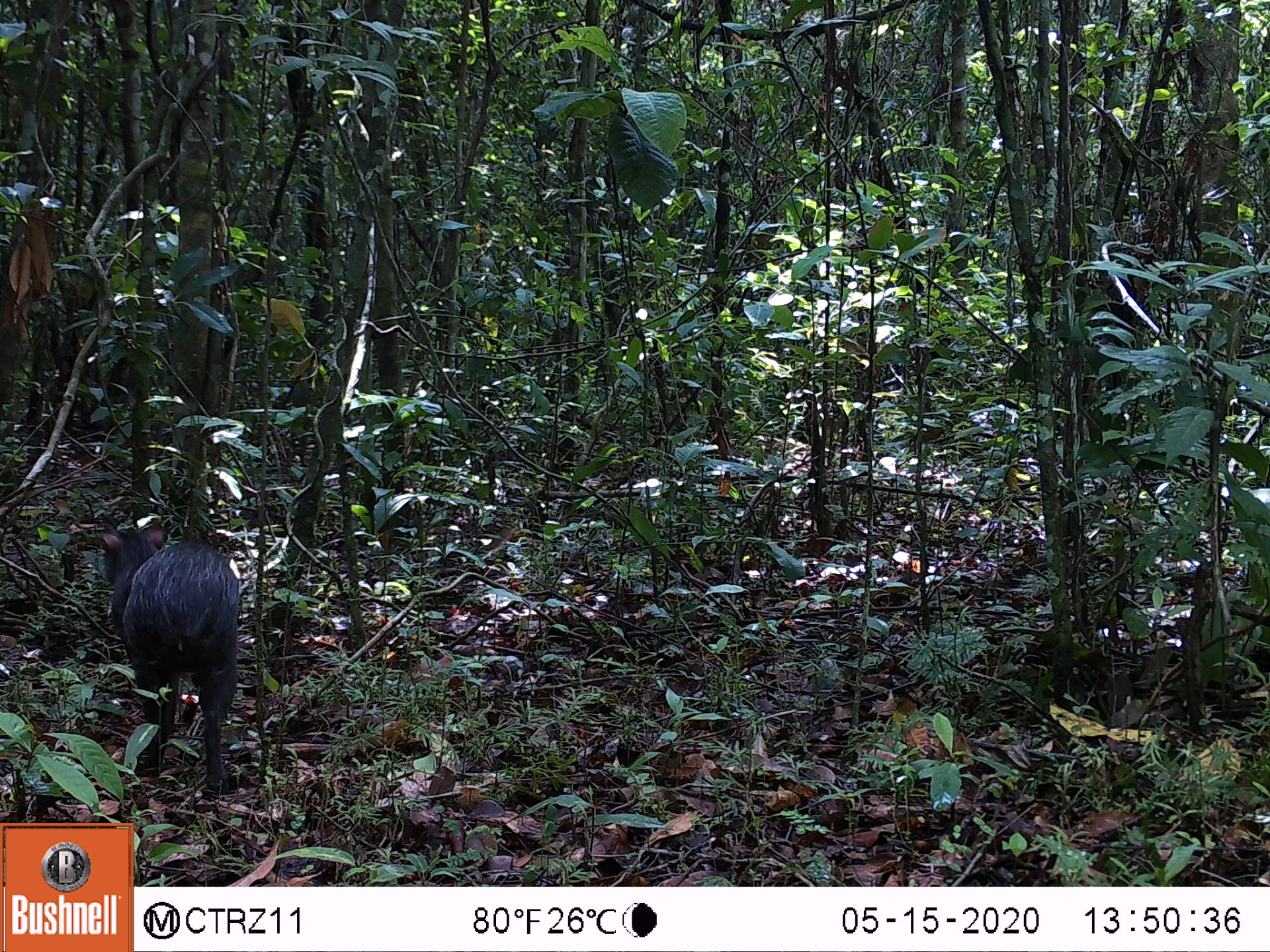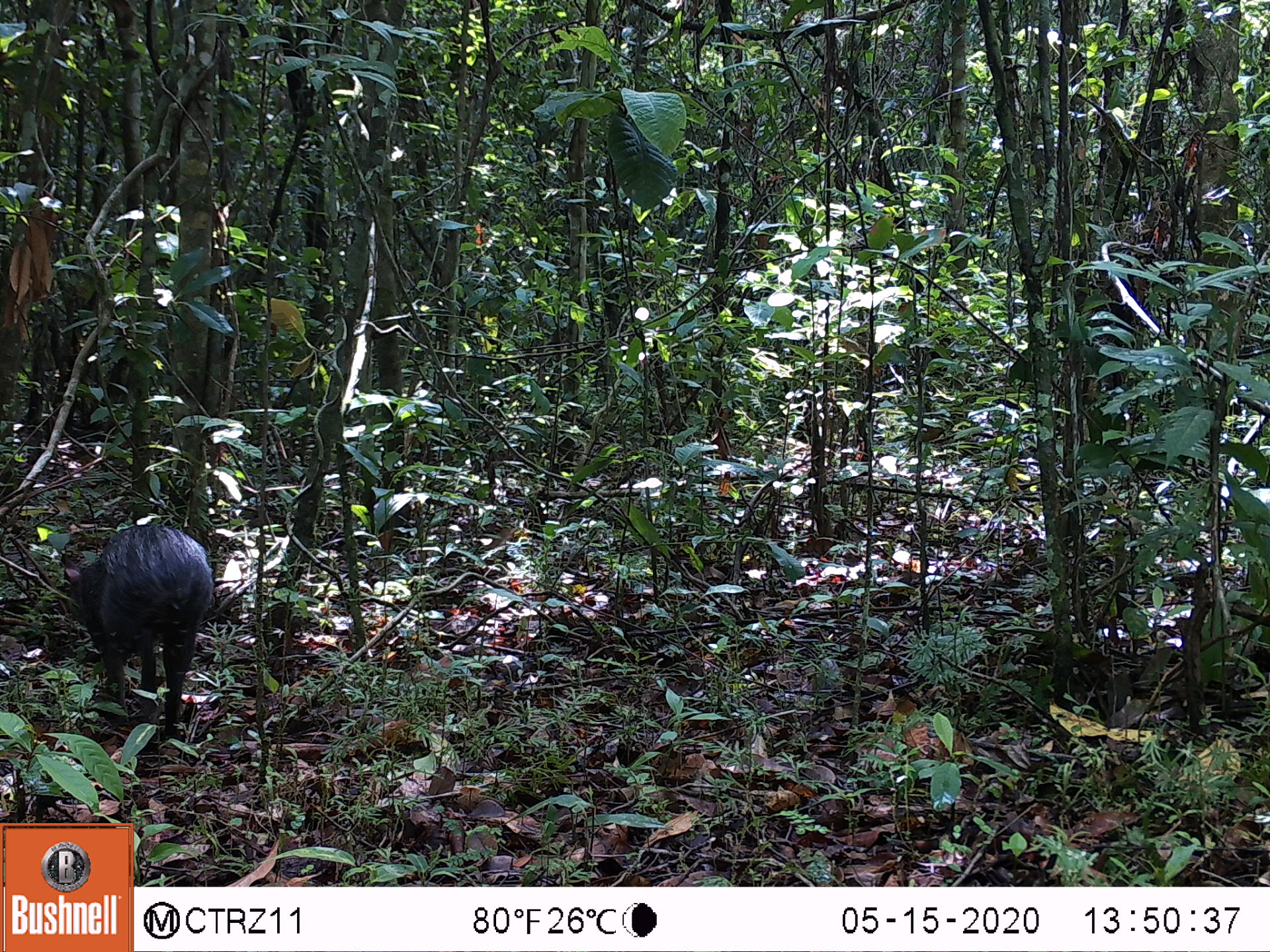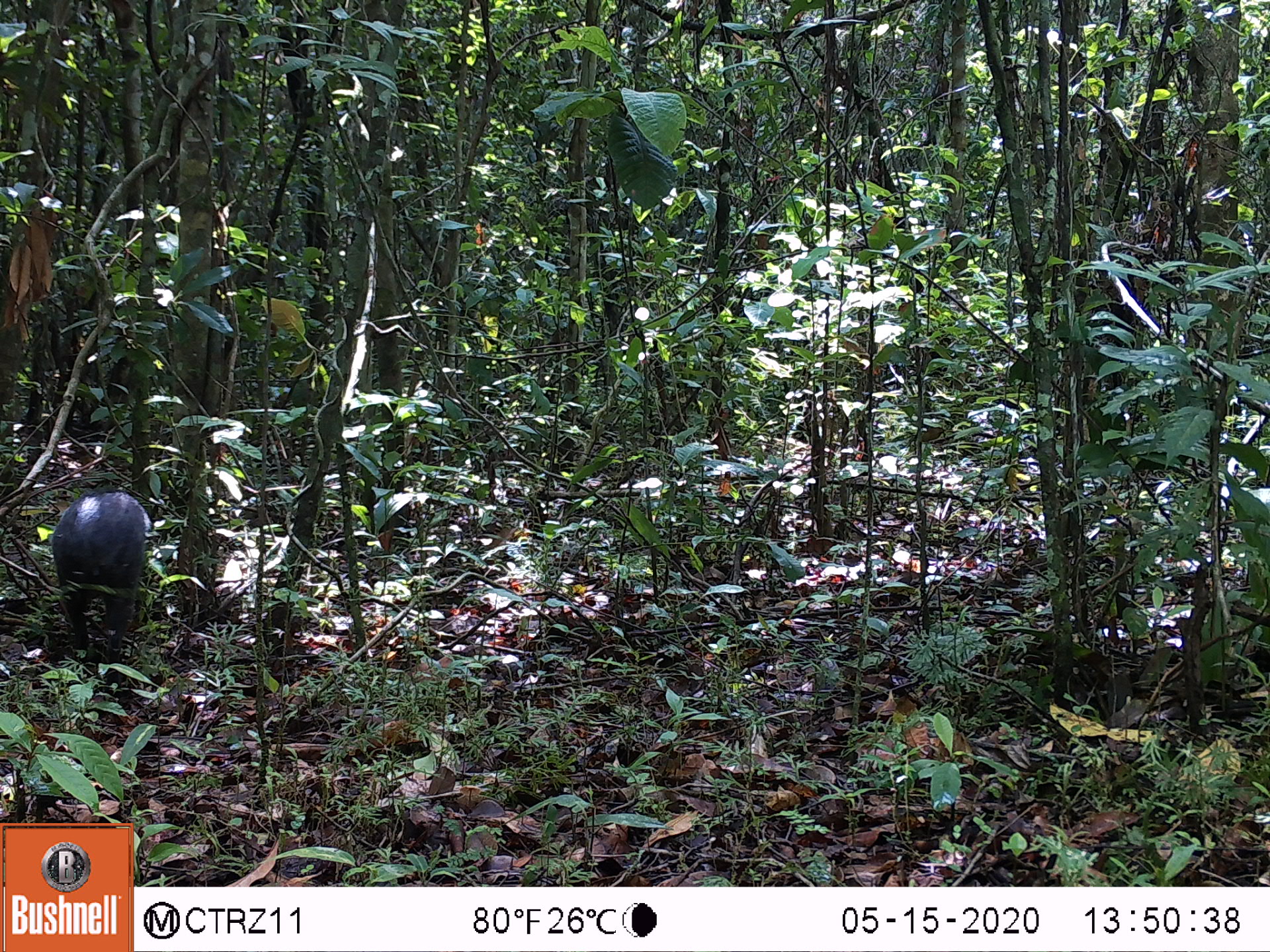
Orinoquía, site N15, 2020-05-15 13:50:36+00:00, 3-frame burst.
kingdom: Animalia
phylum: Chordata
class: Mammalia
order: Rodentia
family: Dasyproctidae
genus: Dasyprocta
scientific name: Dasyprocta fuliginosa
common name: black agouti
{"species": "black agouti (Dasyprocta fuliginosa)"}